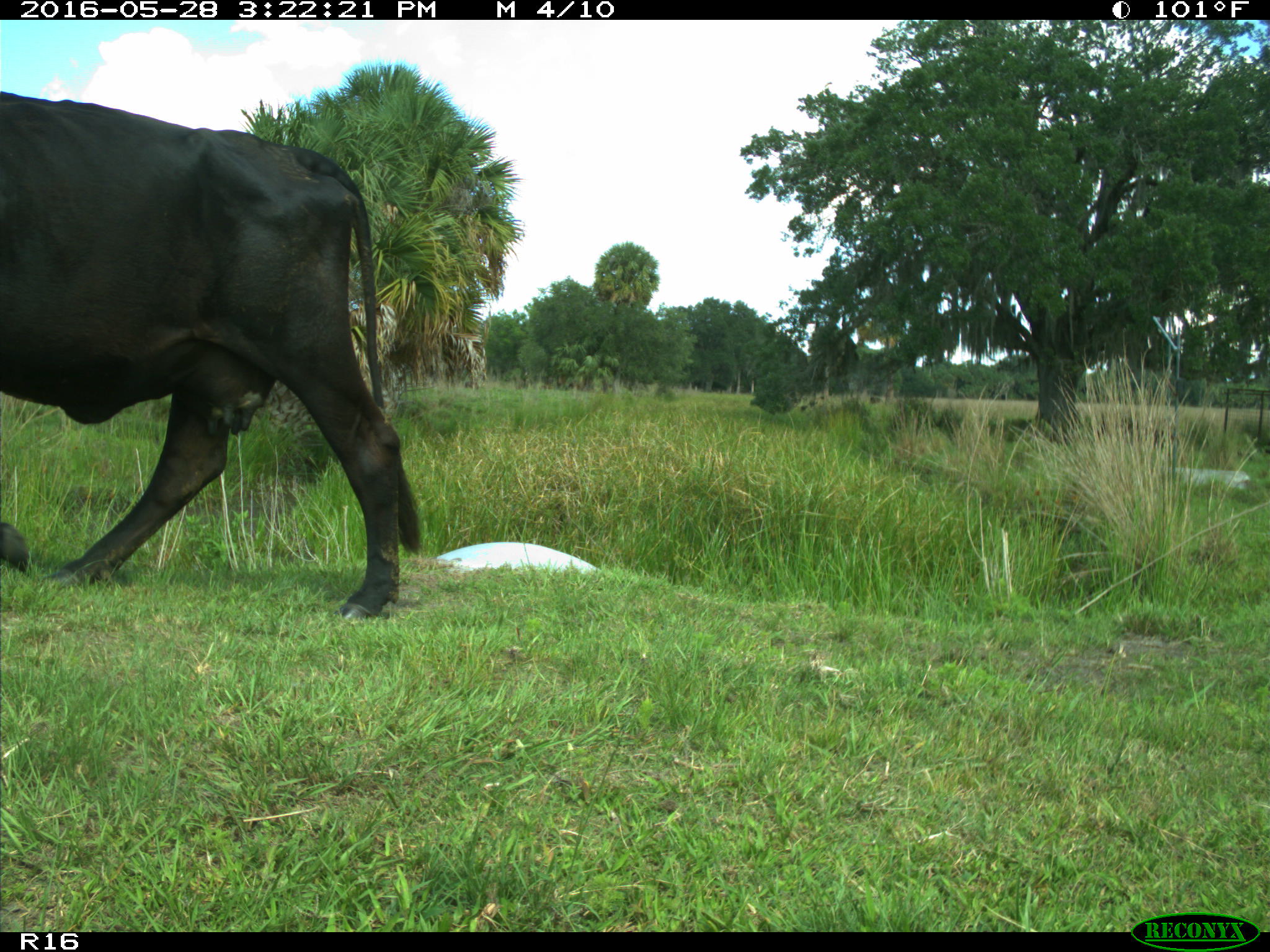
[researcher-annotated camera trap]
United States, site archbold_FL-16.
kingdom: Animalia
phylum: Chordata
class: Mammalia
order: Artiodactyla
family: Bovidae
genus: Bos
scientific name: Bos taurus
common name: domestic cow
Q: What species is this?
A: Bos taurus (domestic cow).